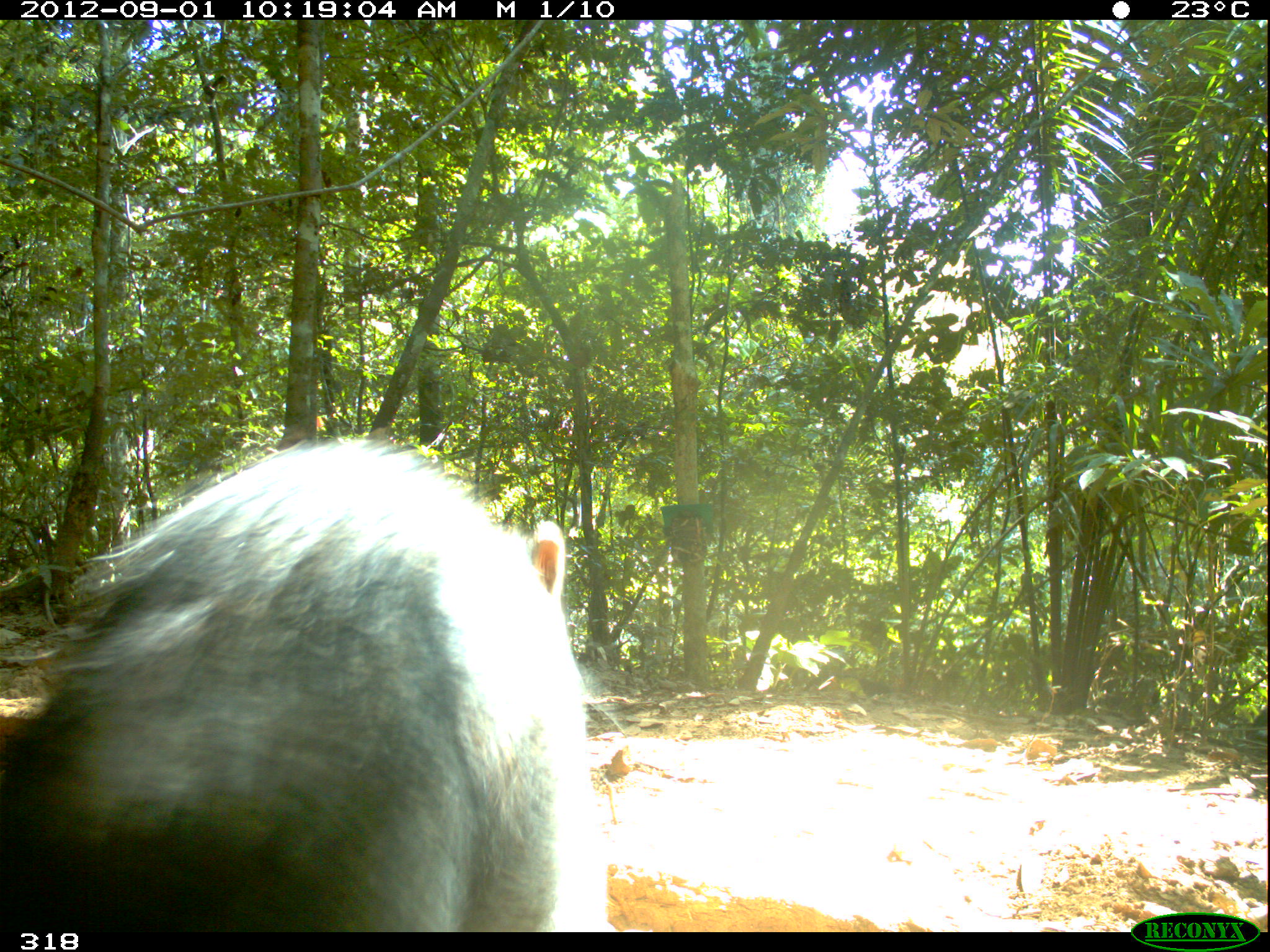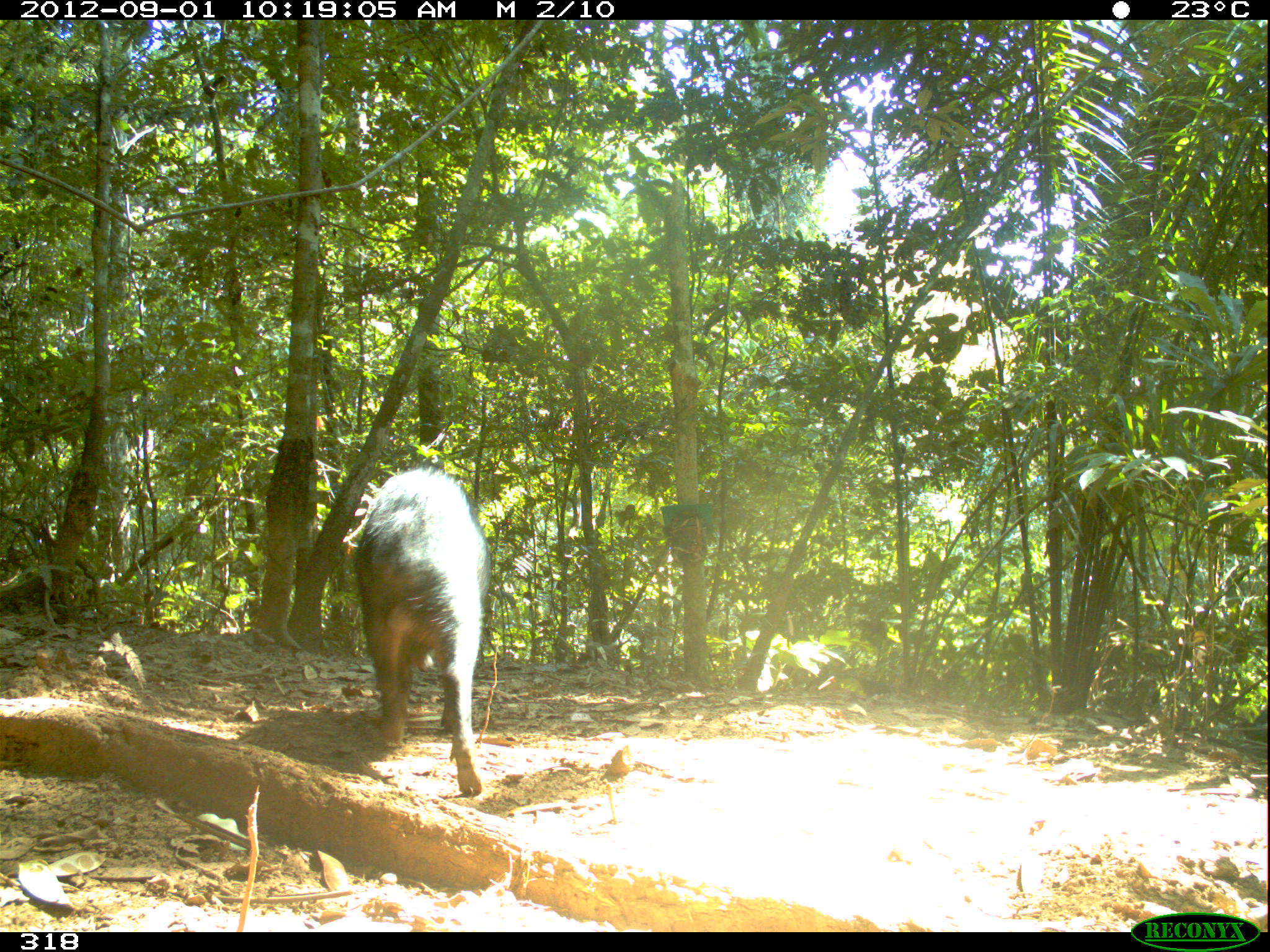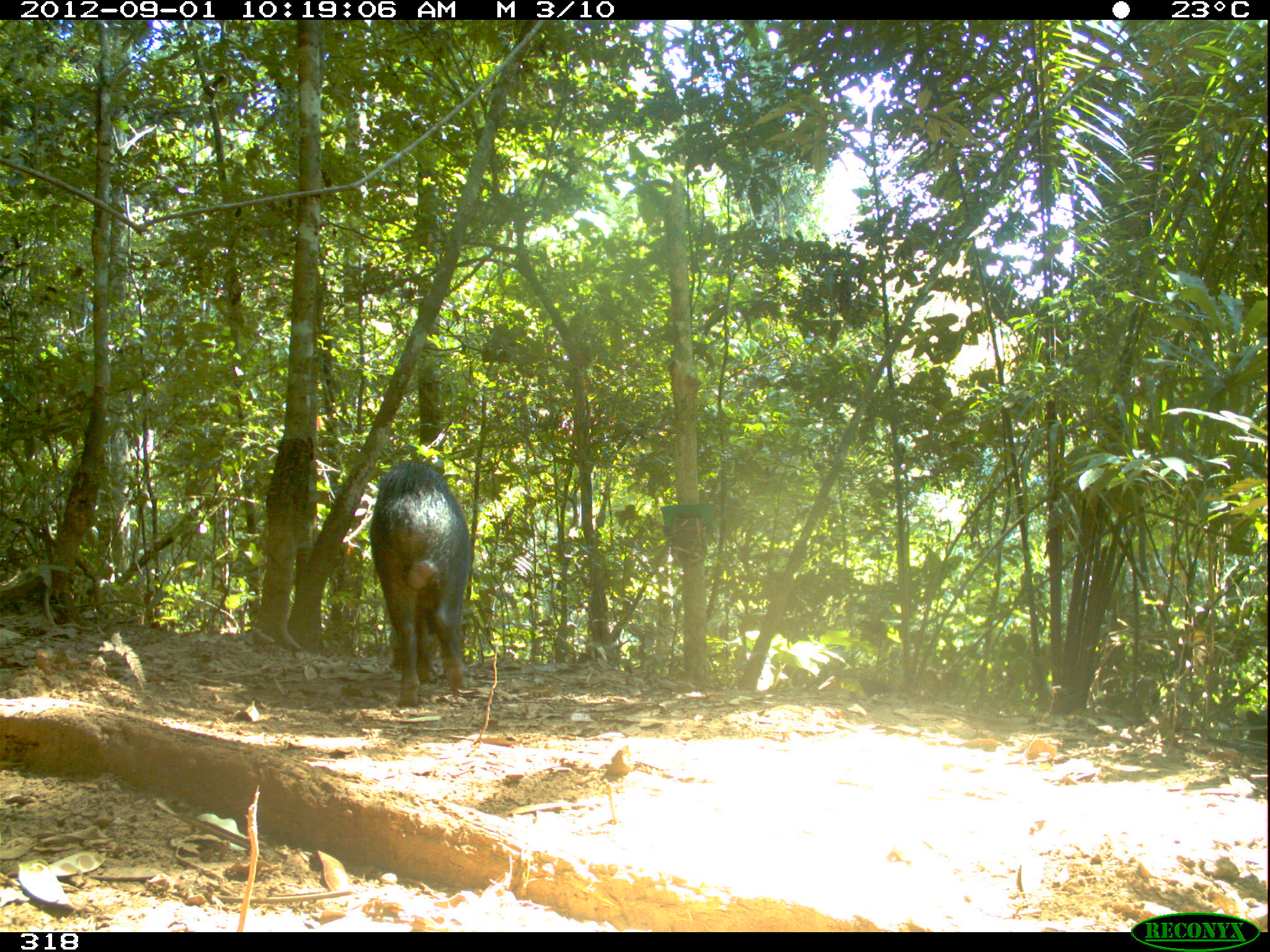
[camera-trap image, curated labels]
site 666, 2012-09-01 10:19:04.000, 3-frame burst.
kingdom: Animalia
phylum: Chordata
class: Mammalia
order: Artiodactyla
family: Tayassuidae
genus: Tayassu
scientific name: Tayassu pecari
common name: white-lipped peccary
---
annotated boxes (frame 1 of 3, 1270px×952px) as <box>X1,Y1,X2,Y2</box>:
tayassu pecari: <box>0,436,605,929</box>; <box>803,674,891,691</box>; <box>1244,704,1267,743</box>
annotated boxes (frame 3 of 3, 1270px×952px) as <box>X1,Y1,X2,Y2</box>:
tayassu pecari: <box>369,462,473,707</box>; <box>1241,705,1267,763</box>